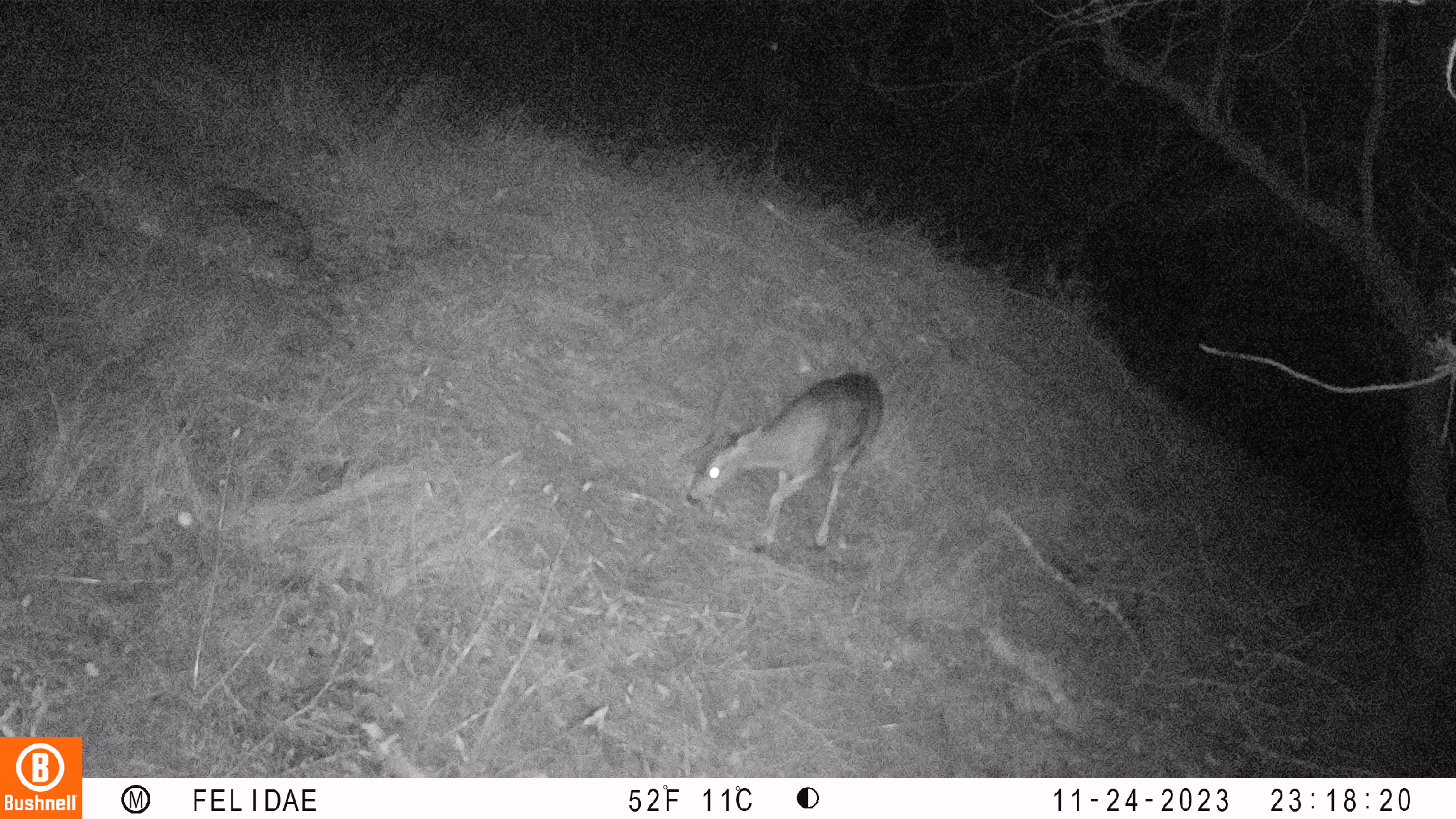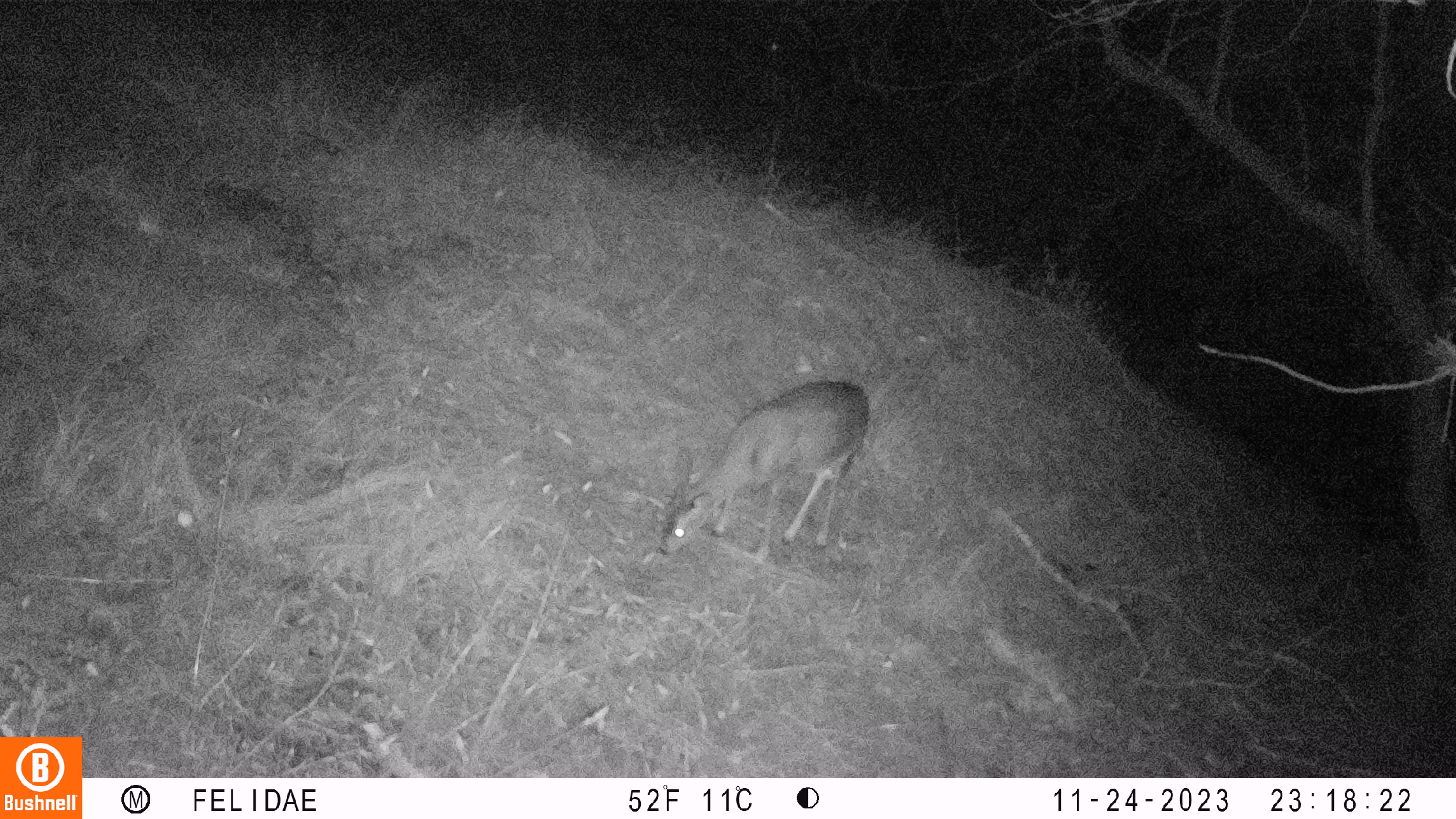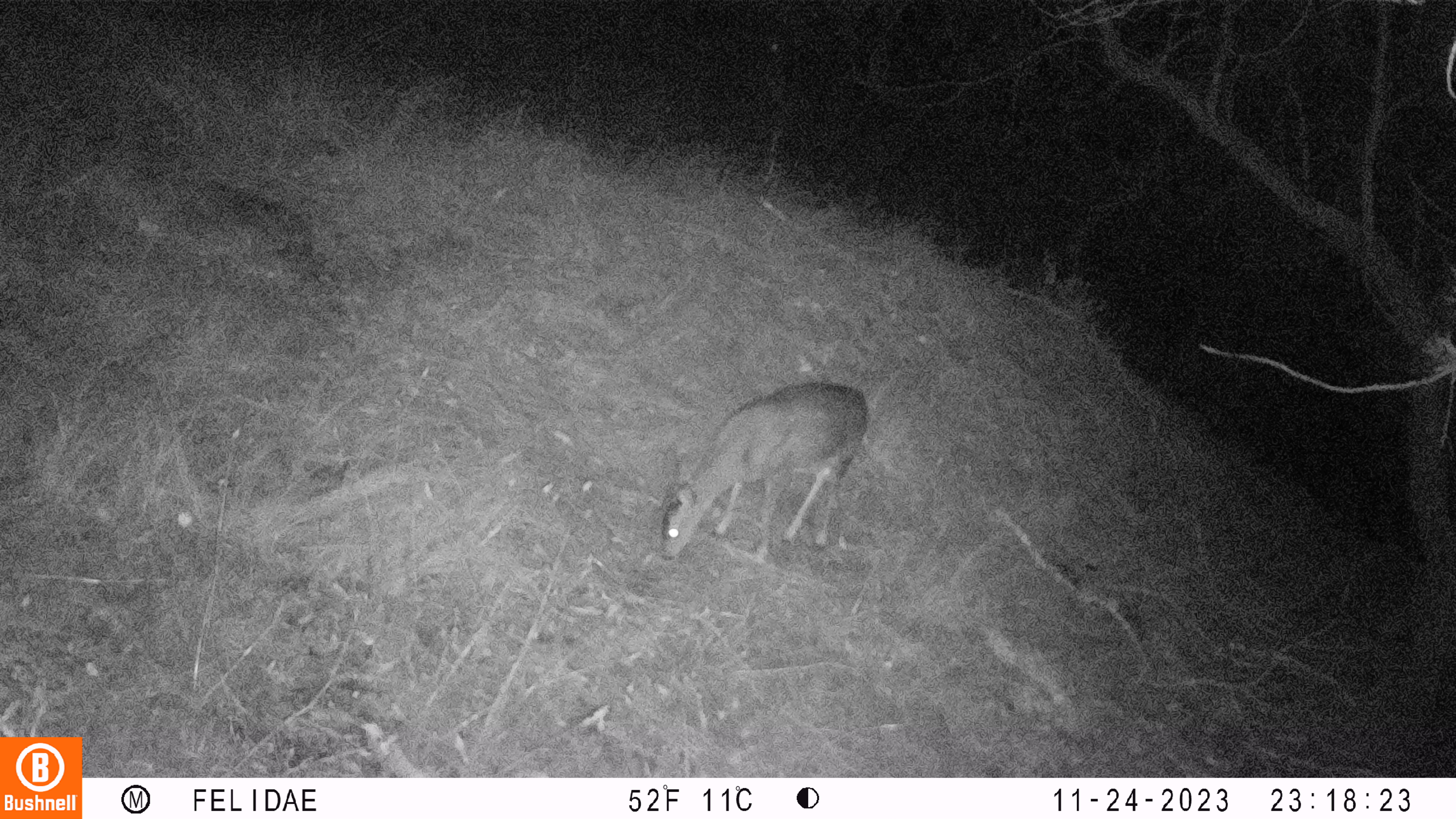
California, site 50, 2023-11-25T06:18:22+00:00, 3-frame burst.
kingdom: Animalia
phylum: Chordata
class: Mammalia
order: Artiodactyla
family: Cervidae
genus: Odocoileus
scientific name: Odocoileus hemionus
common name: mule deer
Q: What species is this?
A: Mule deer (Odocoileus hemionus).